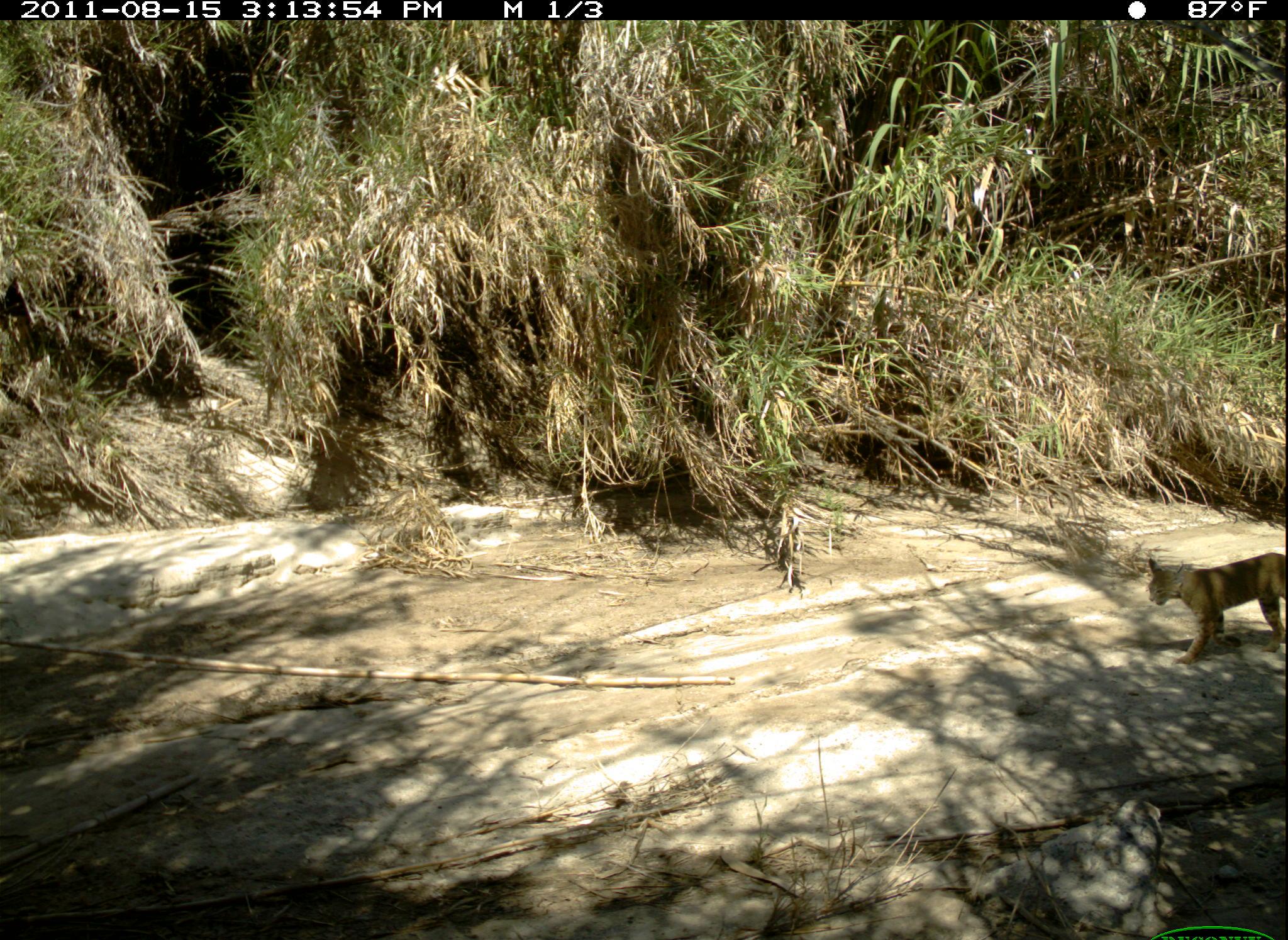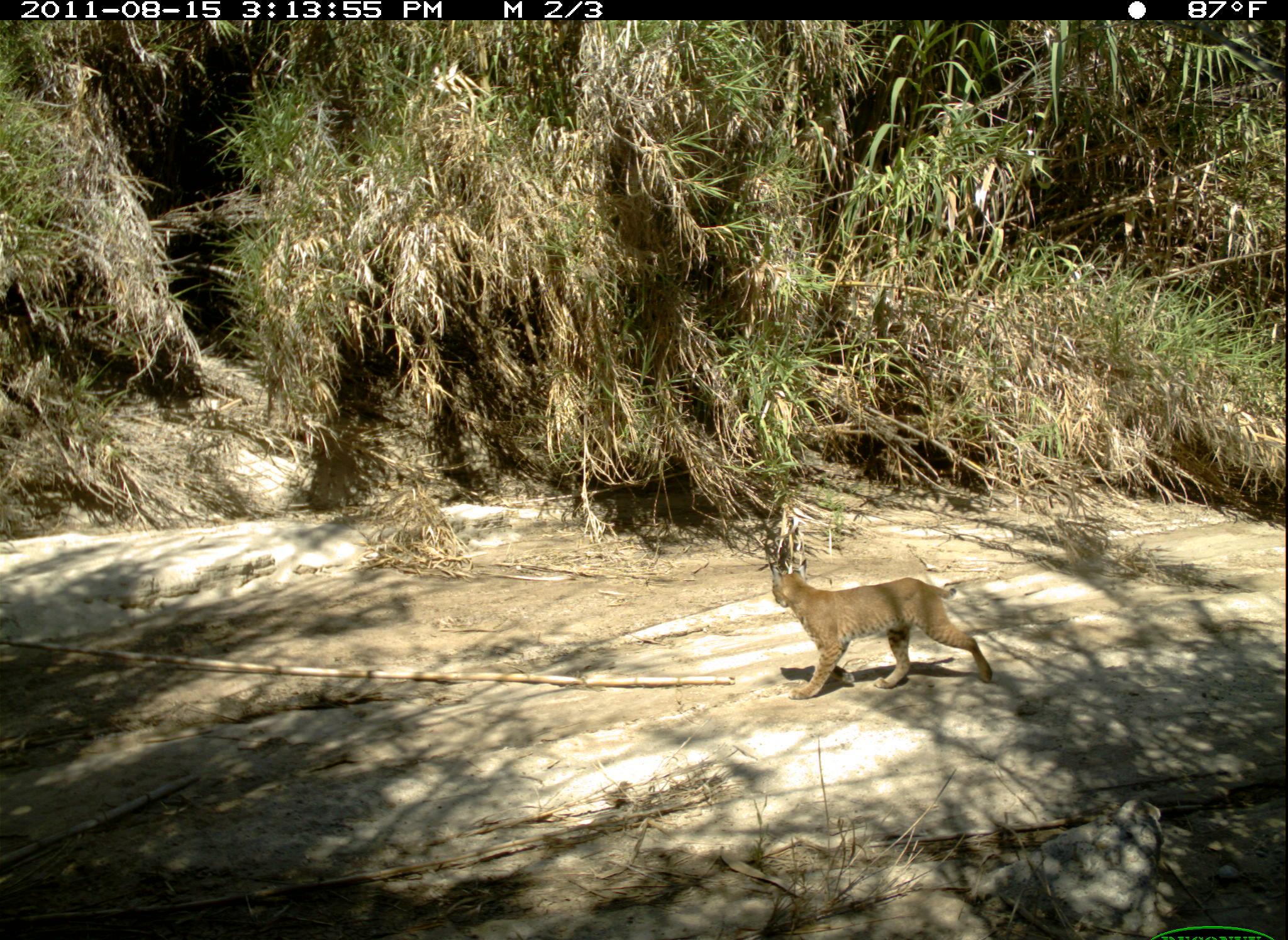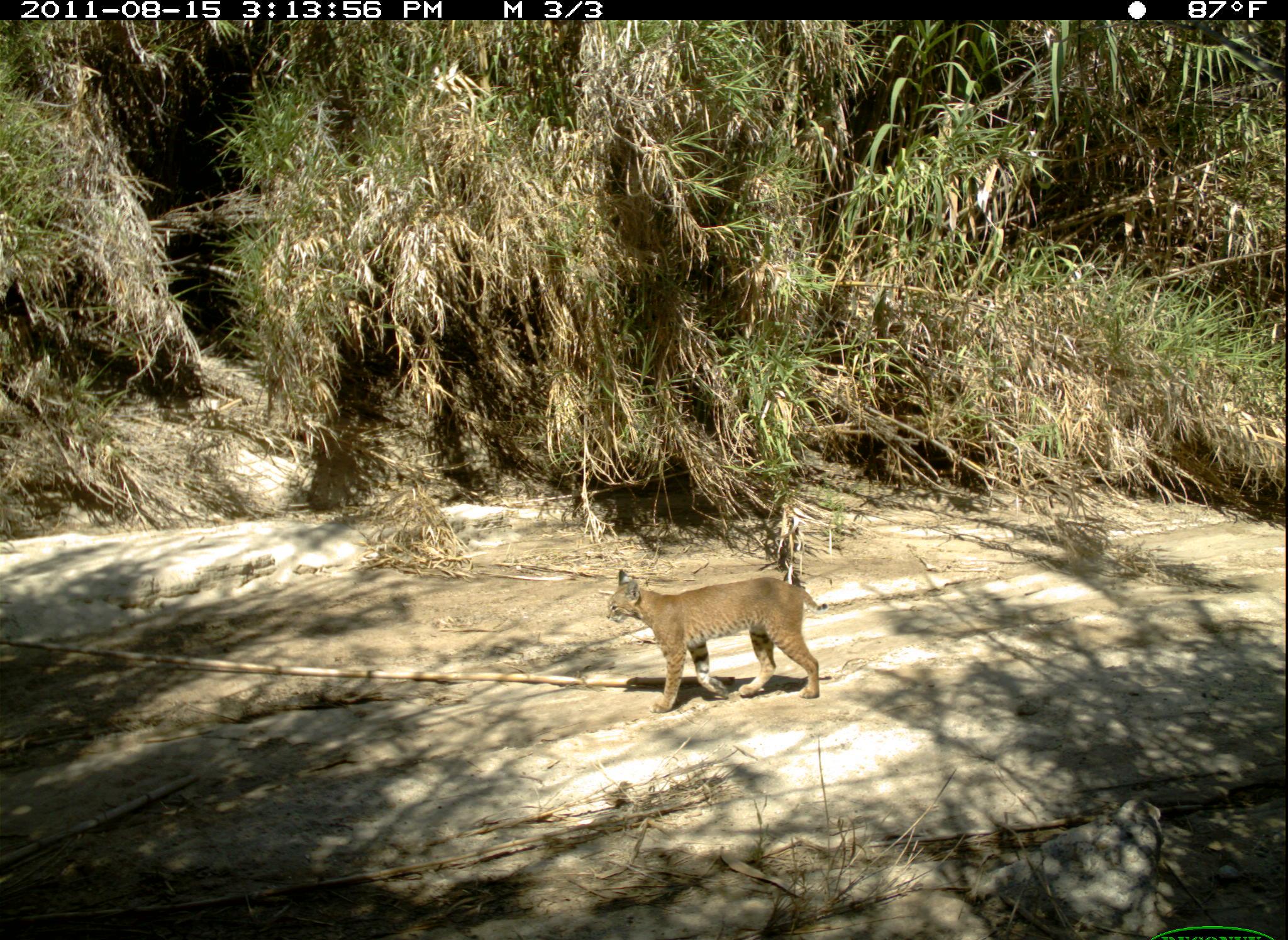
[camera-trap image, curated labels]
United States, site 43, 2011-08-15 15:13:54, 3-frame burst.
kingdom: Animalia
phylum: Chordata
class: Mammalia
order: Carnivora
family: Felidae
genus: Lynx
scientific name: Lynx rufus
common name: bobcat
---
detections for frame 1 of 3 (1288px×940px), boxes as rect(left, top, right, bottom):
bobcat: rect(1130, 540, 1285, 672)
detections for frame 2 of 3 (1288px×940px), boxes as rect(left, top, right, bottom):
bobcat: rect(760, 552, 1006, 709)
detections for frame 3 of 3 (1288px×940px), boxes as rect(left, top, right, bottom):
bobcat: rect(575, 530, 842, 727)